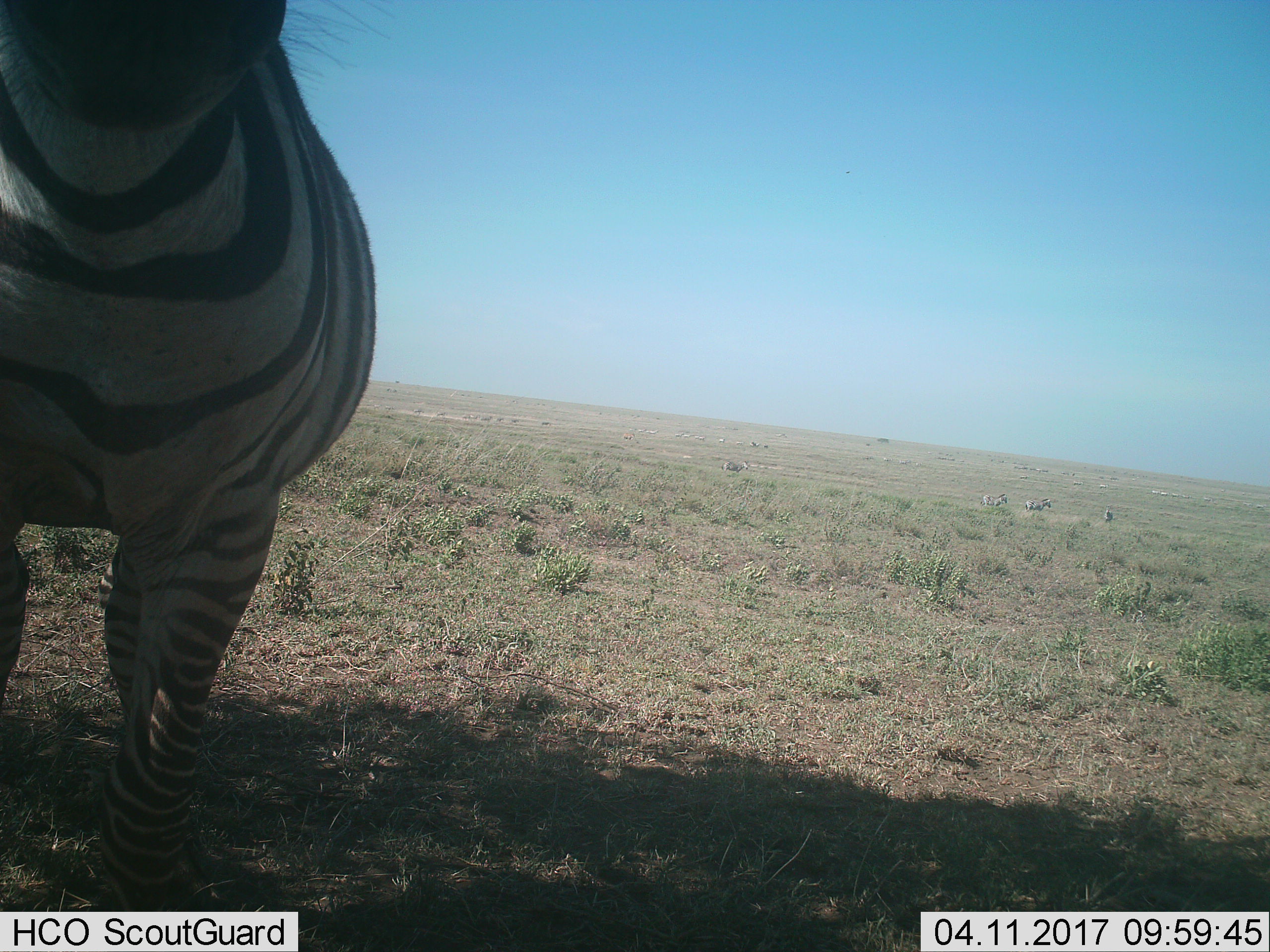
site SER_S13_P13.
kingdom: Animalia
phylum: Chordata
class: Mammalia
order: Perissodactyla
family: Equidae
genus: Equus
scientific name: Equus quagga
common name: plains zebra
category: zebraplains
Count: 11-50.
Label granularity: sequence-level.